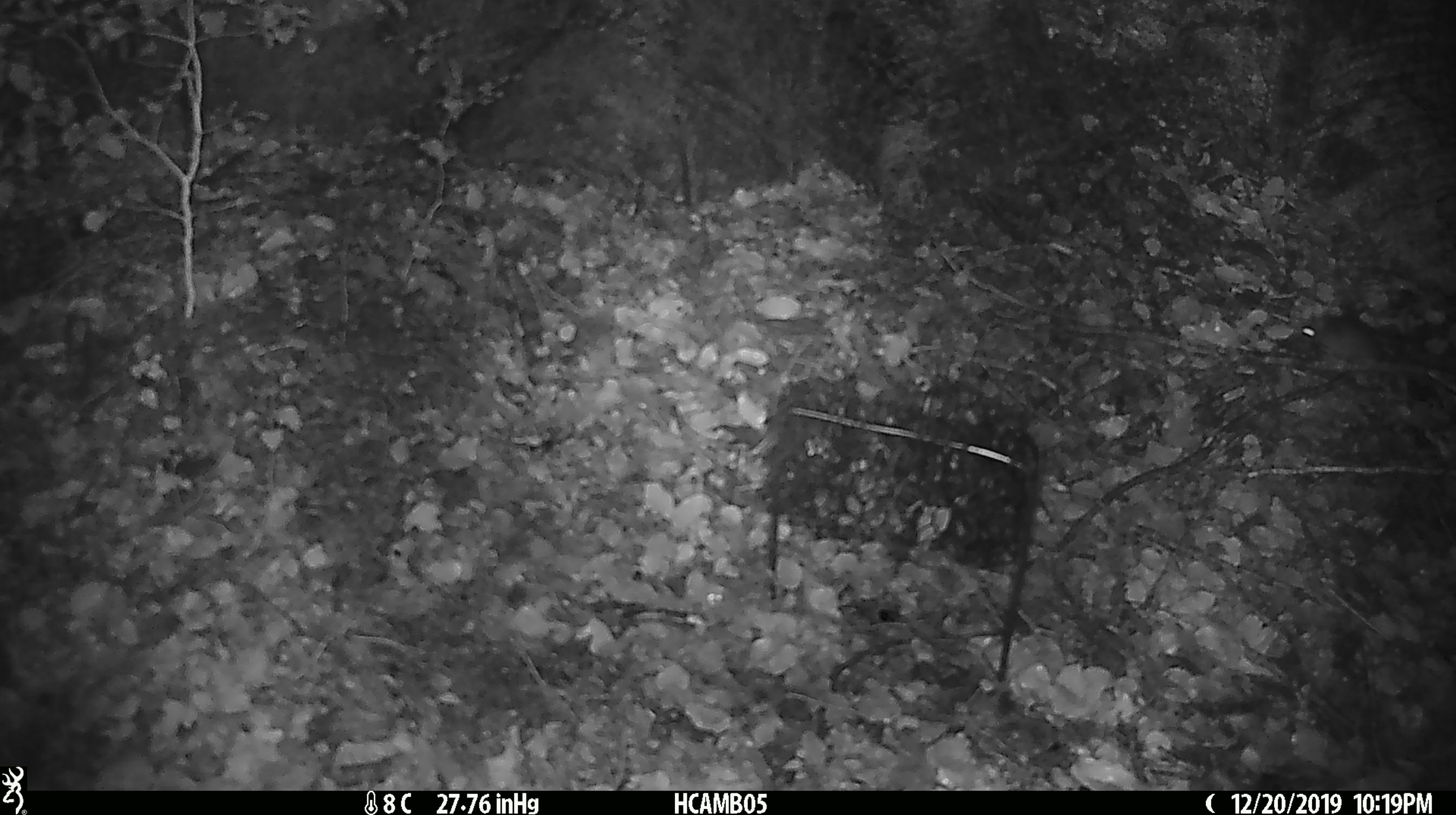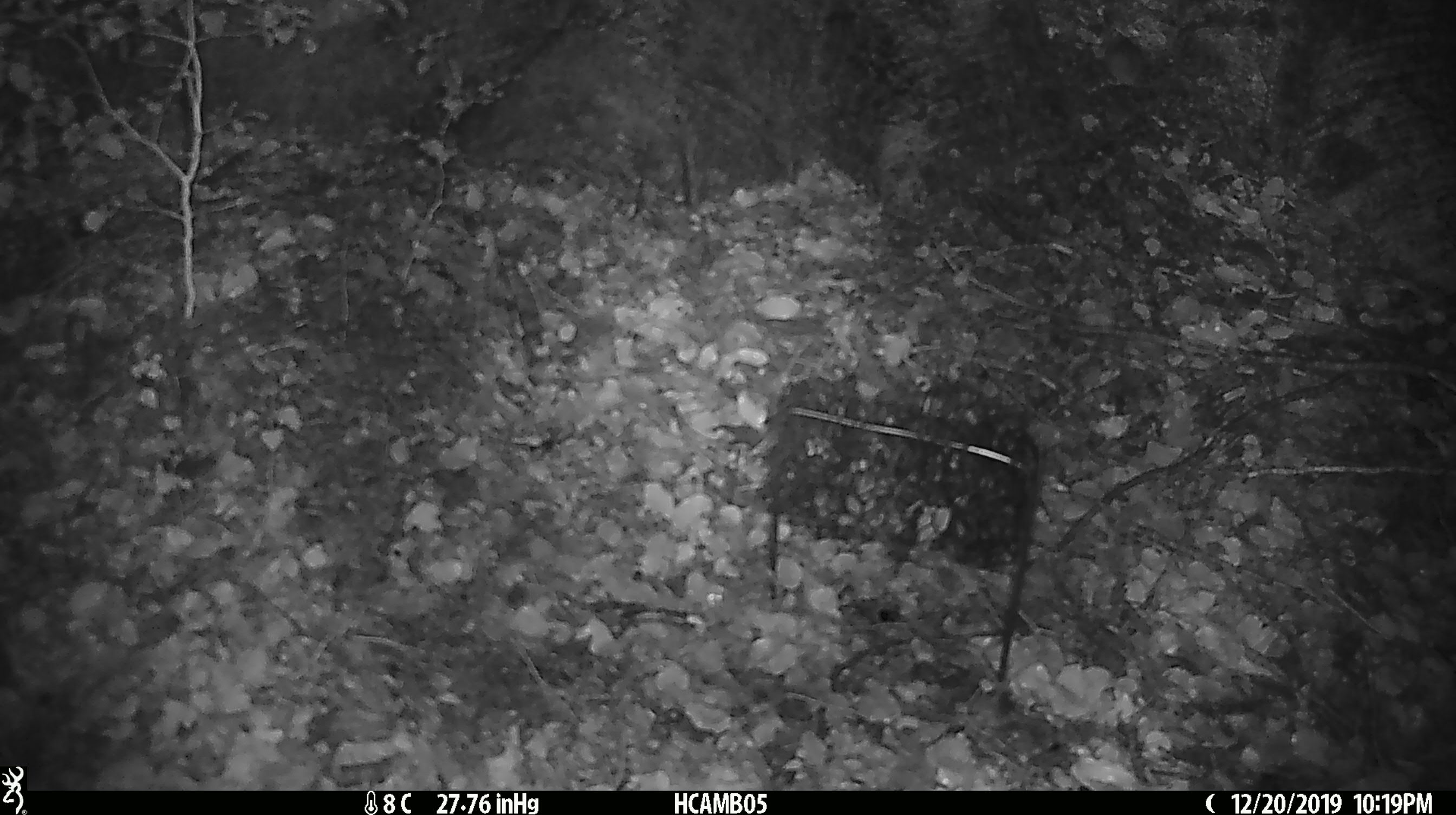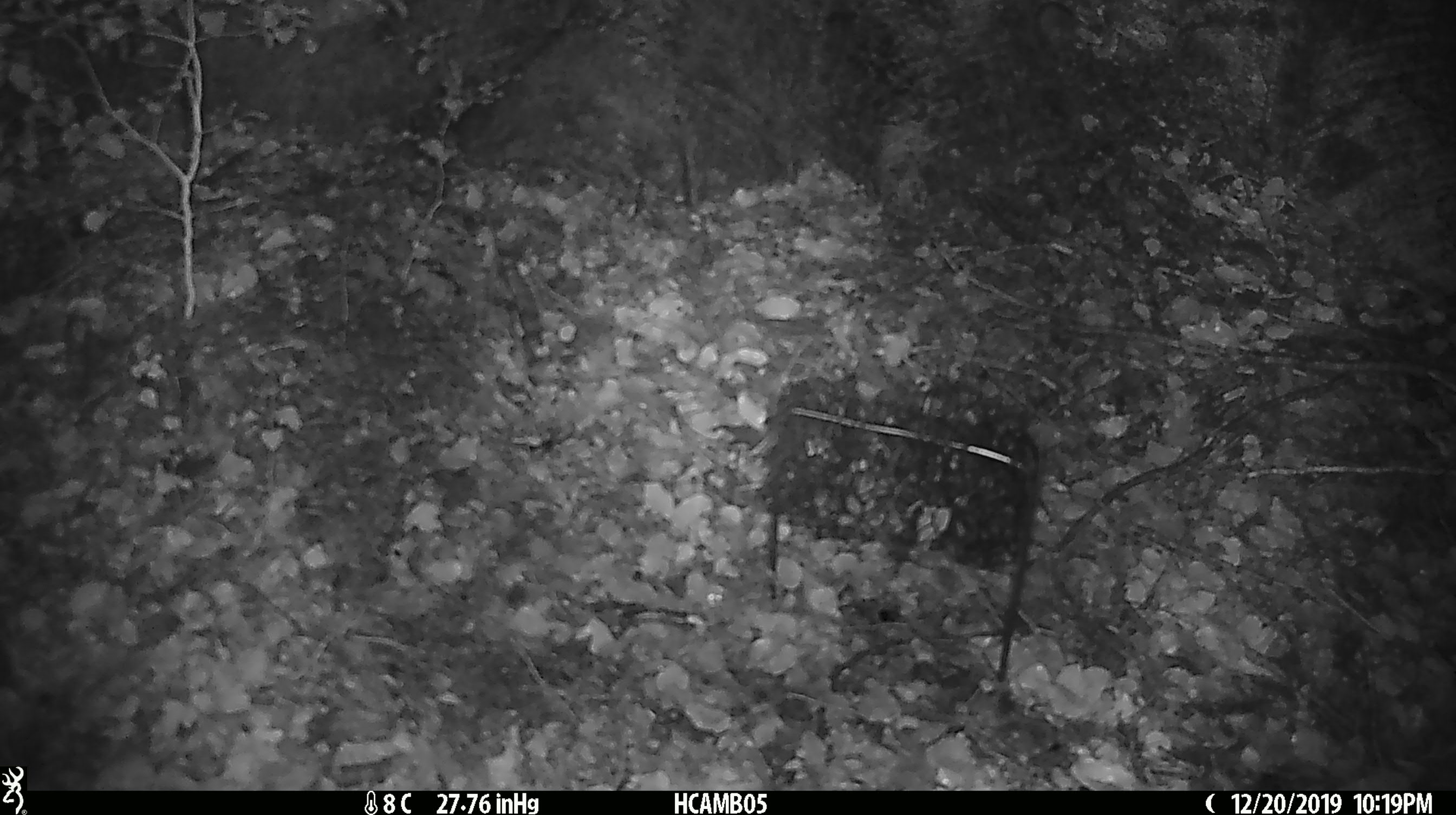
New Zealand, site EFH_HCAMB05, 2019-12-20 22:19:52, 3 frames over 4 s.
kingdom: Animalia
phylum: Chordata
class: Mammalia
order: Rodentia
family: Muridae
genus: Mus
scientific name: Mus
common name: mouse